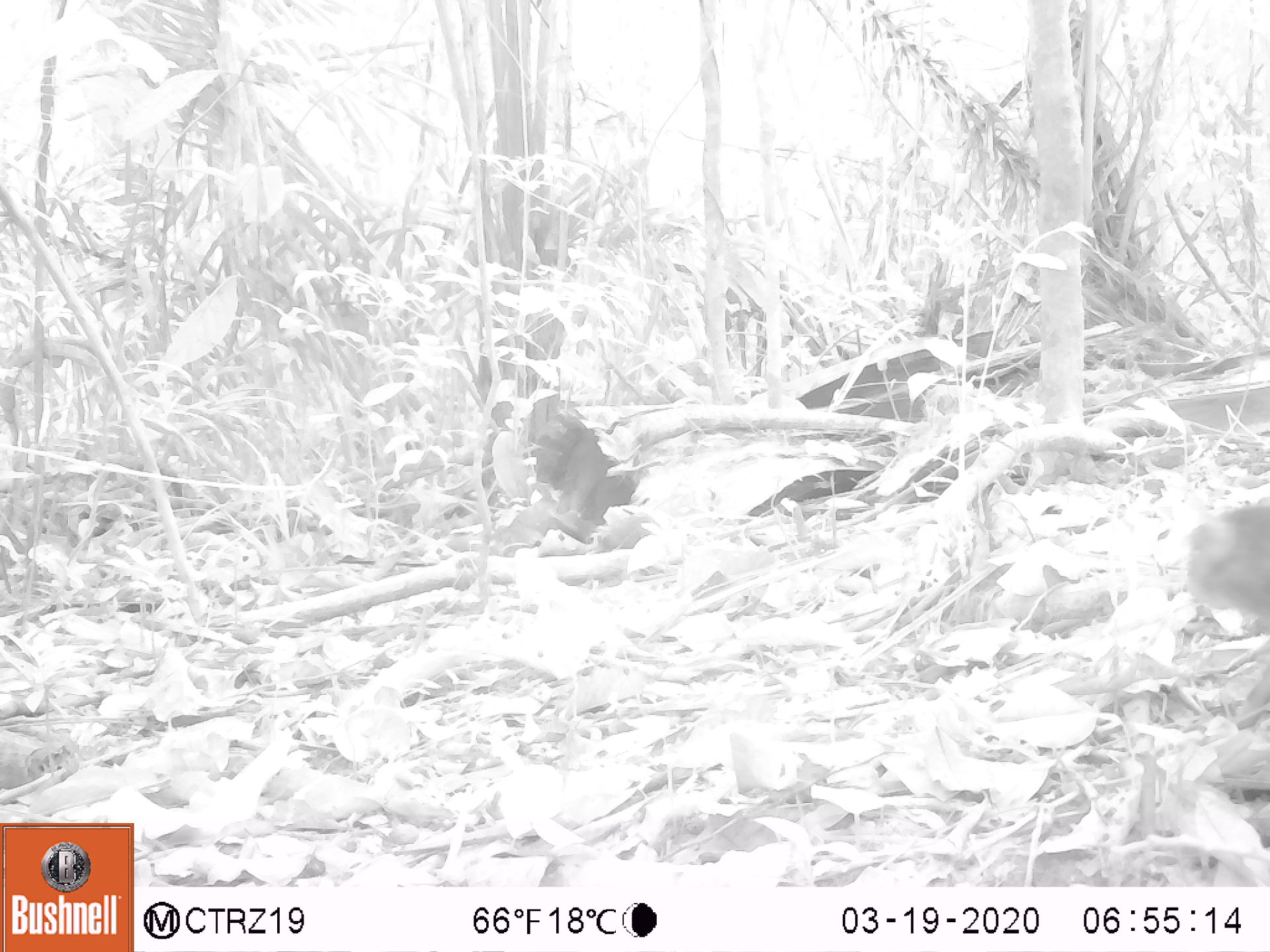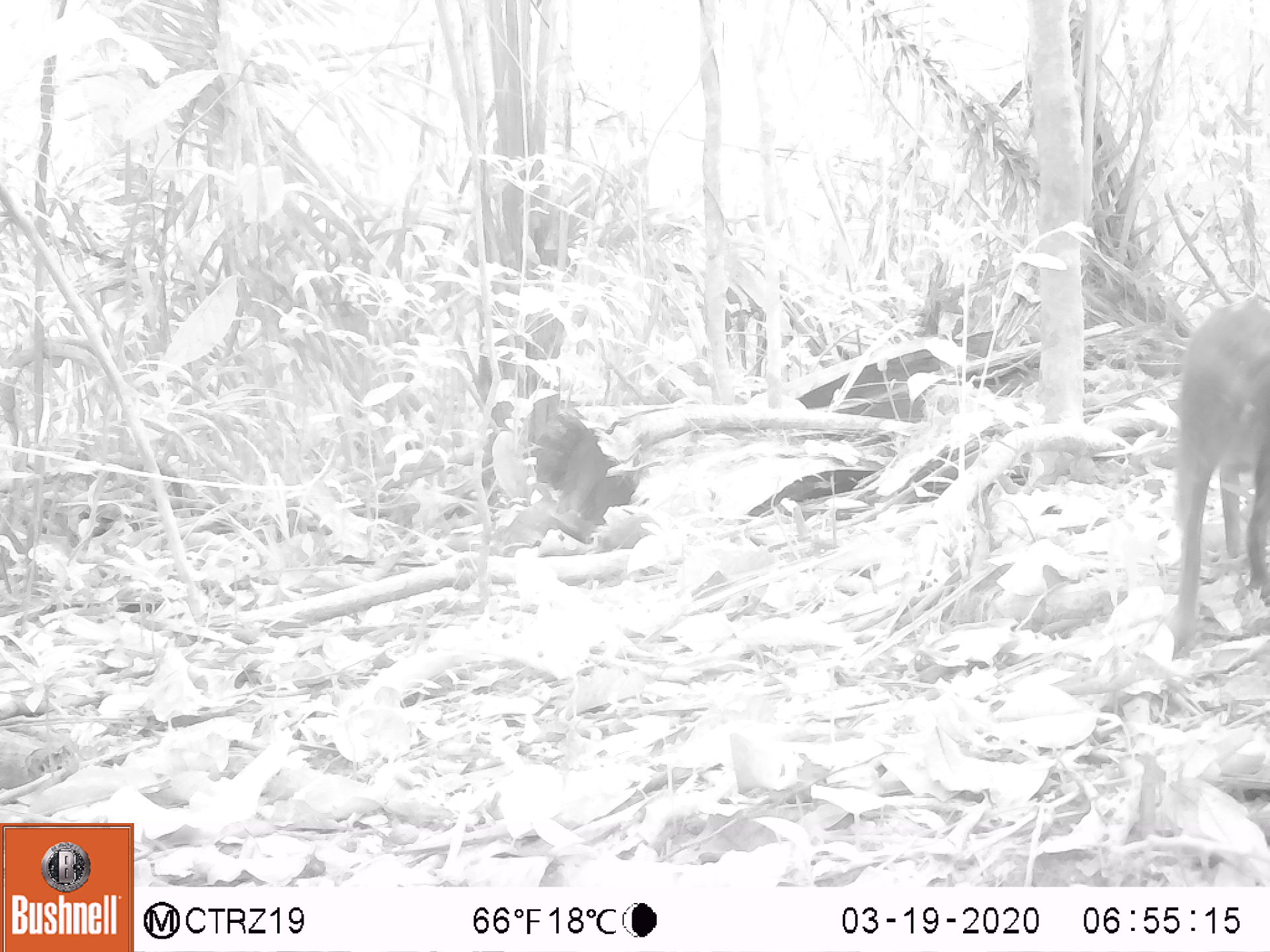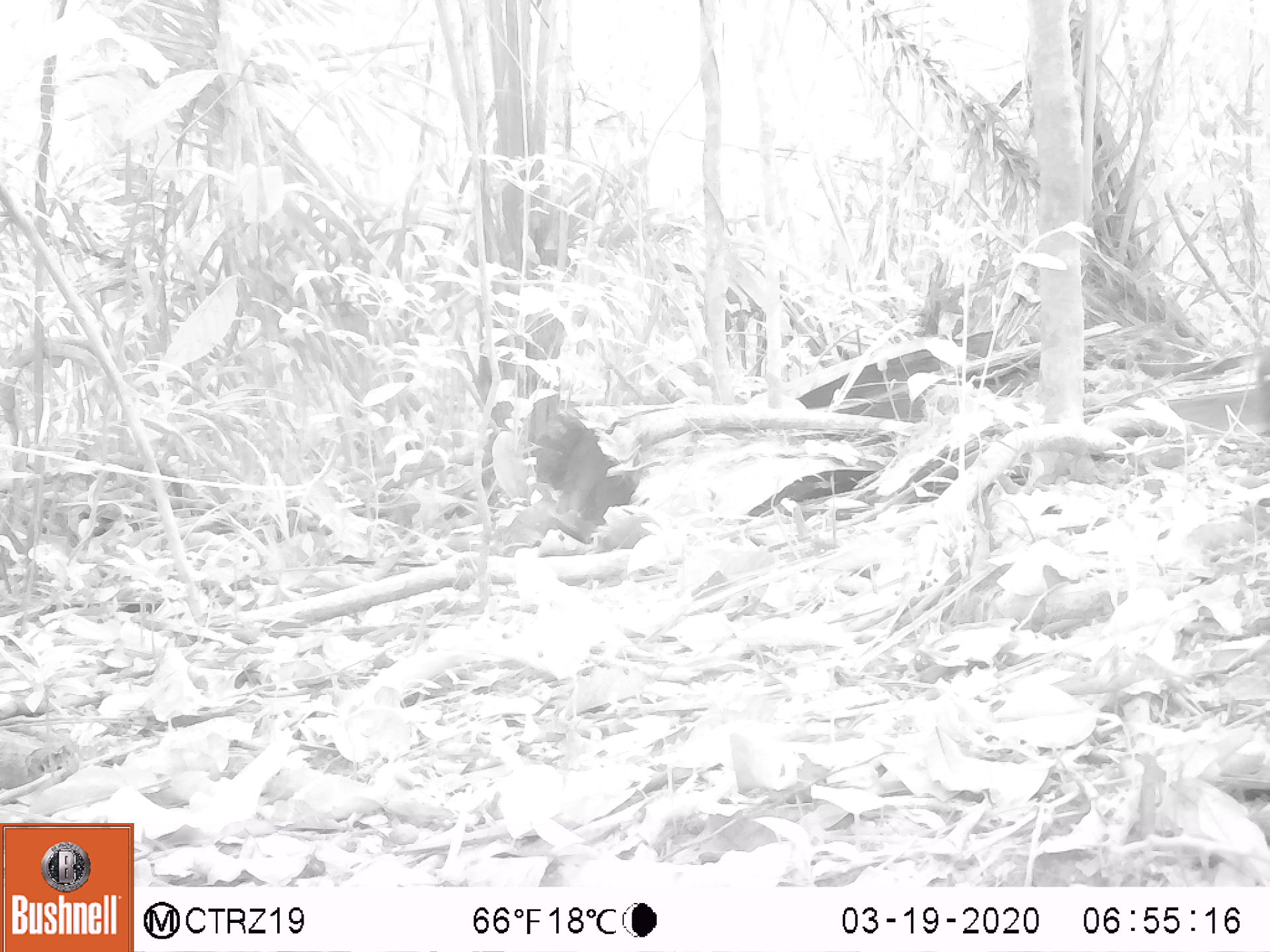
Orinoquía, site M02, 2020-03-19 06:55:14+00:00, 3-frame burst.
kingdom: Animalia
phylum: Chordata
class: Mammalia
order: Rodentia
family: Dasyproctidae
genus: Dasyprocta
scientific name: Dasyprocta fuliginosa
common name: black agouti